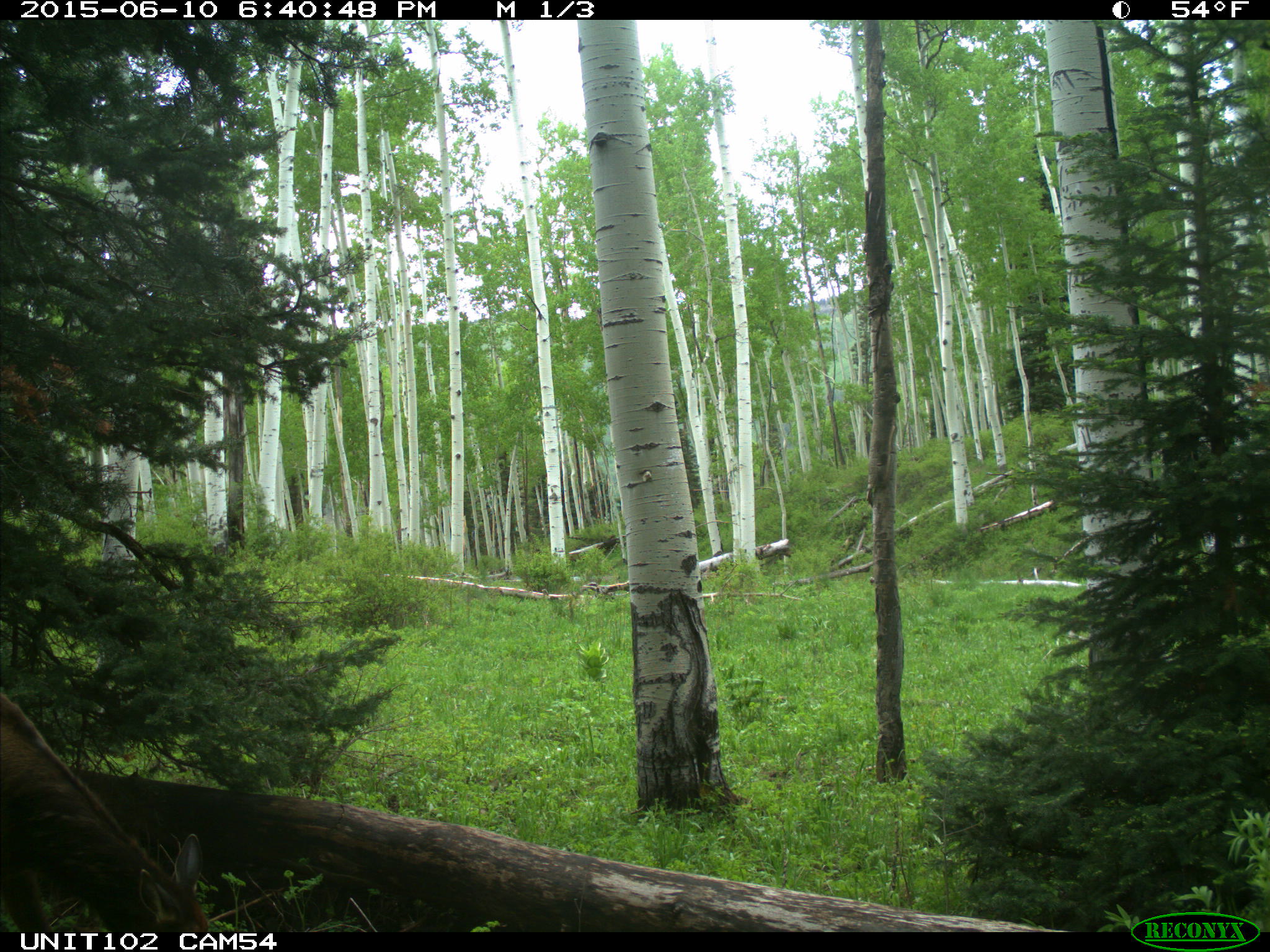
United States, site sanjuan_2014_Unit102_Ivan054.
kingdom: Animalia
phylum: Chordata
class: Mammalia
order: Artiodactyla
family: Cervidae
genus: Cervus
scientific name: Cervus elaphus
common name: red deer